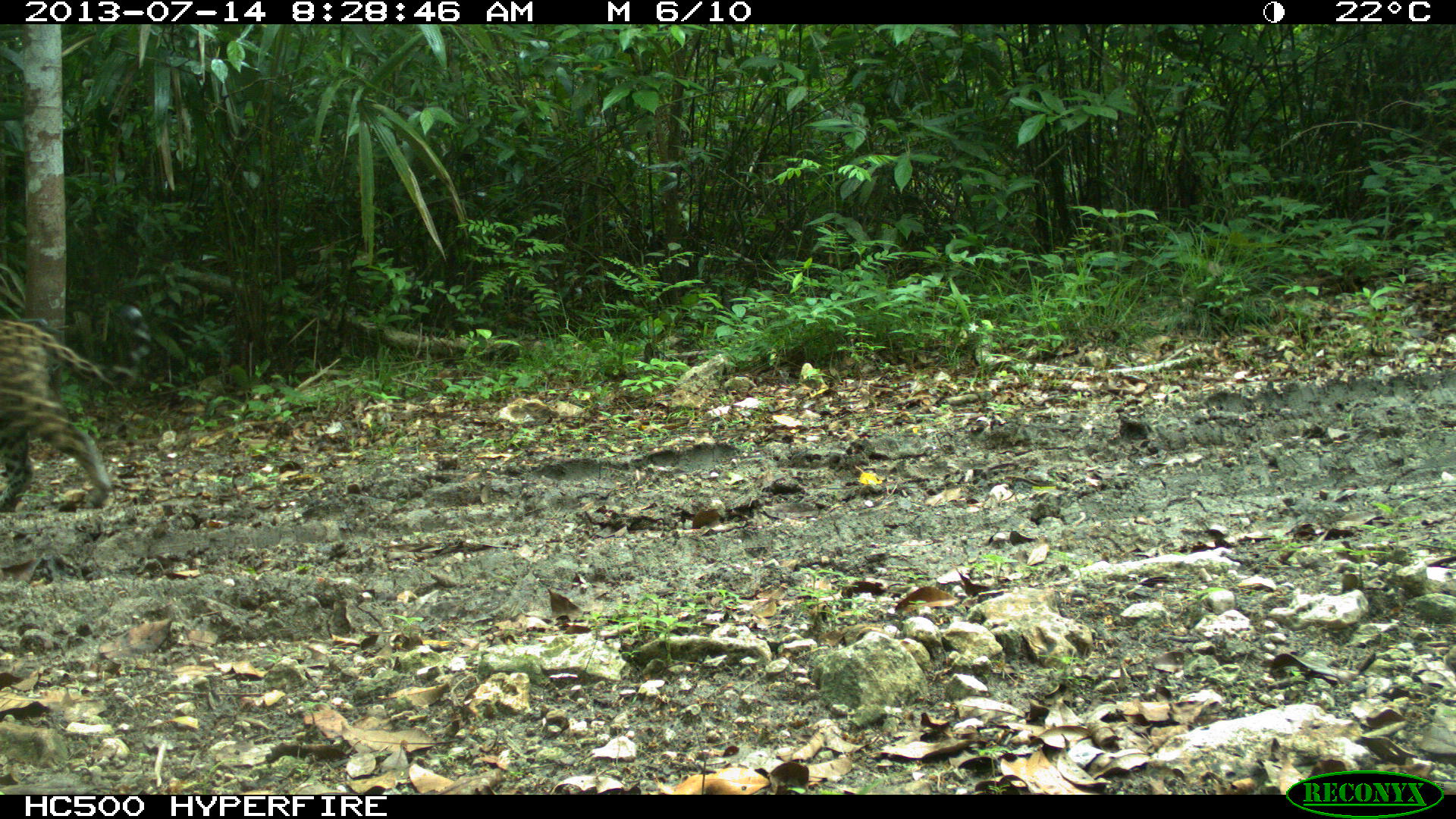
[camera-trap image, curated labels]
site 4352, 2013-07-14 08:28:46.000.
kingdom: Animalia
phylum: Chordata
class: Mammalia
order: Carnivora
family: Felidae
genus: Panthera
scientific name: Panthera onca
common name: jaguar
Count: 1.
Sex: female.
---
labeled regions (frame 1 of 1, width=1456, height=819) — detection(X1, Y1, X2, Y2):
panthera onca: detection(0, 303, 148, 512)